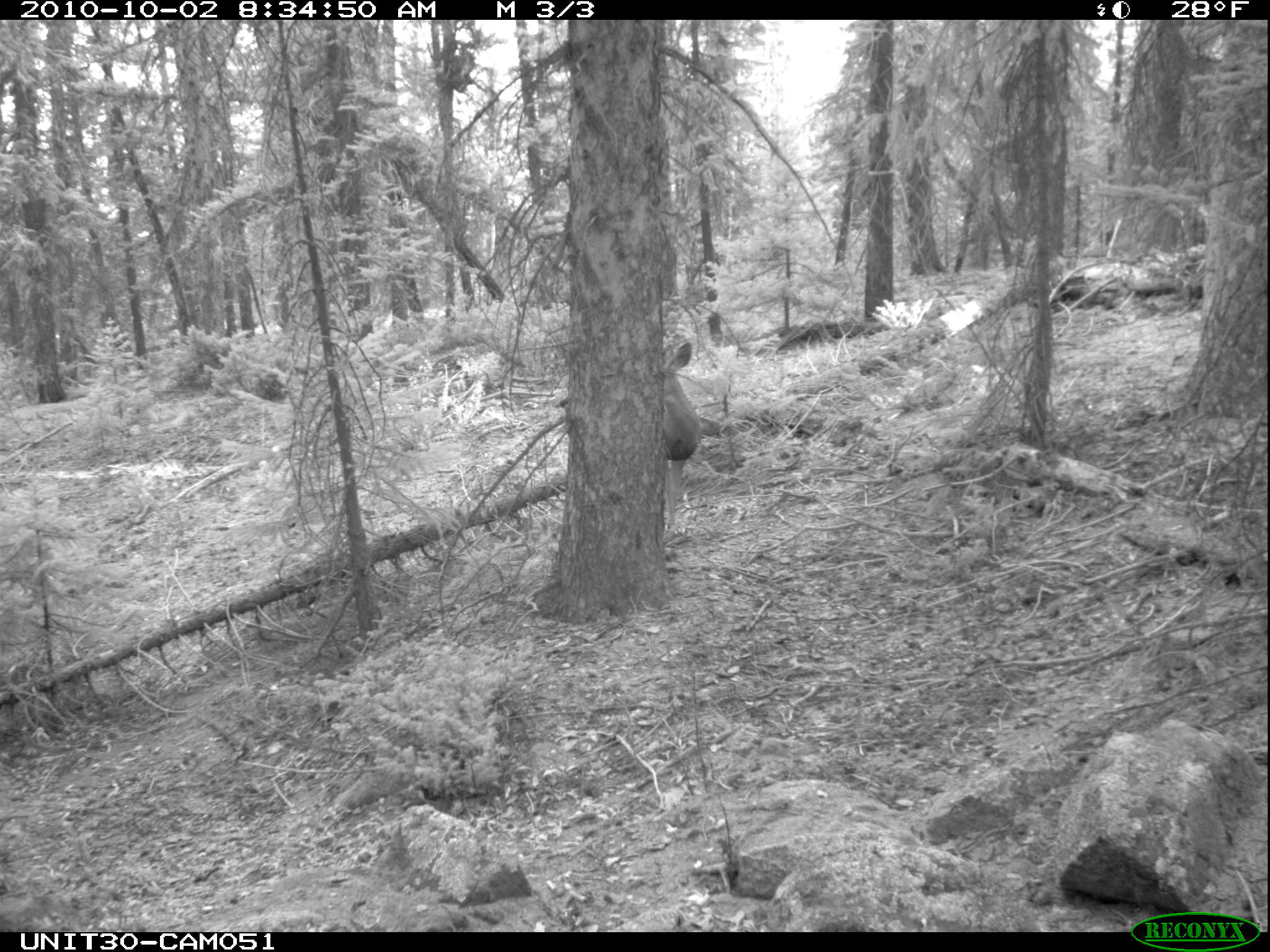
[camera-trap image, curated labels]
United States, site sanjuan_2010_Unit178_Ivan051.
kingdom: Animalia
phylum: Chordata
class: Mammalia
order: Artiodactyla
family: Cervidae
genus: Odocoileus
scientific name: Odocoileus hemionus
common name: mule deer